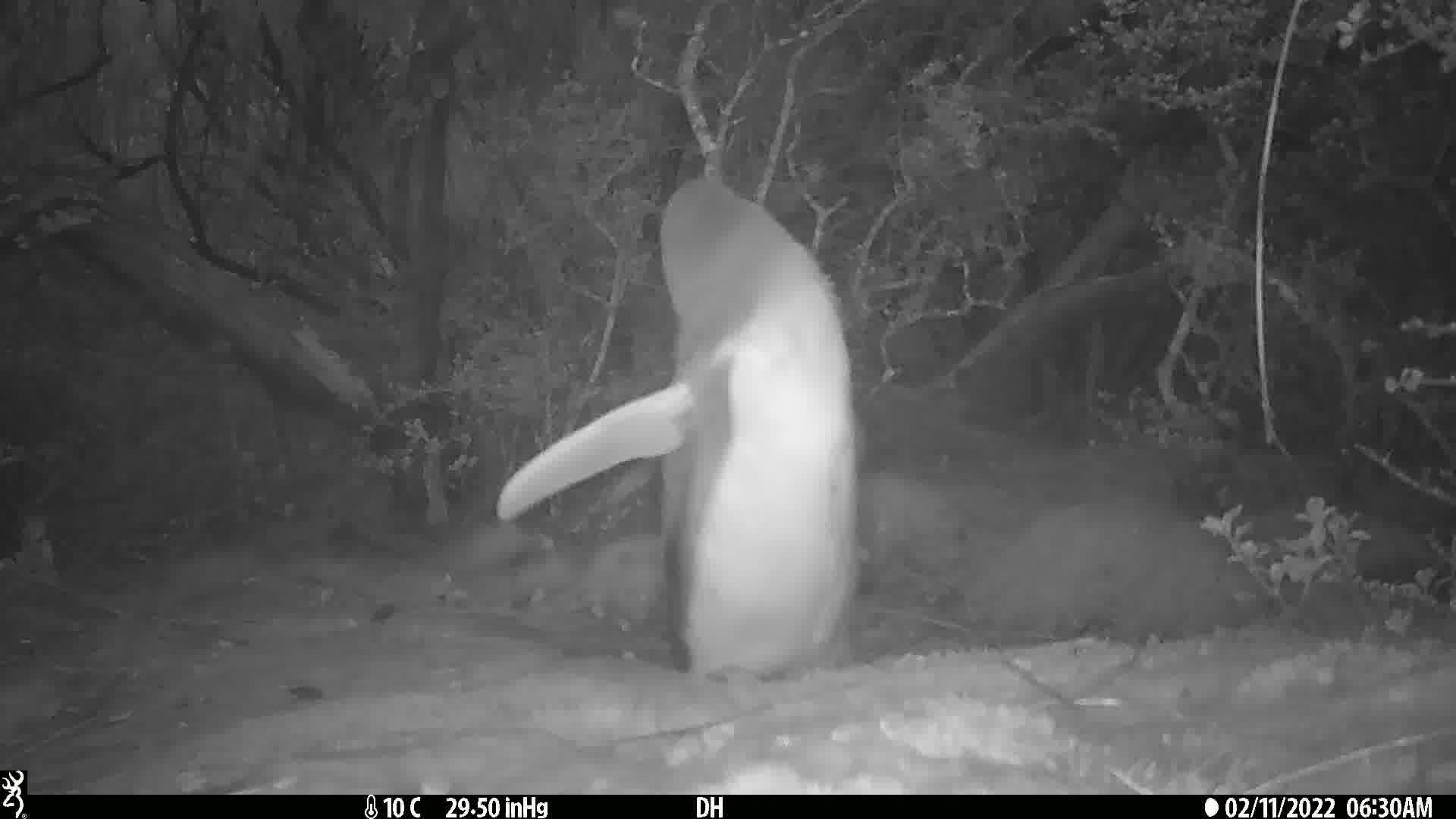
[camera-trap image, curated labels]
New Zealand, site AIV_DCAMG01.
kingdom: Animalia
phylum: Chordata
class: Aves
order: Sphenisciformes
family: Spheniscidae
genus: Megadyptes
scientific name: Megadyptes antipodes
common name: yellow-eyed penguin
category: yellow eyed penguin